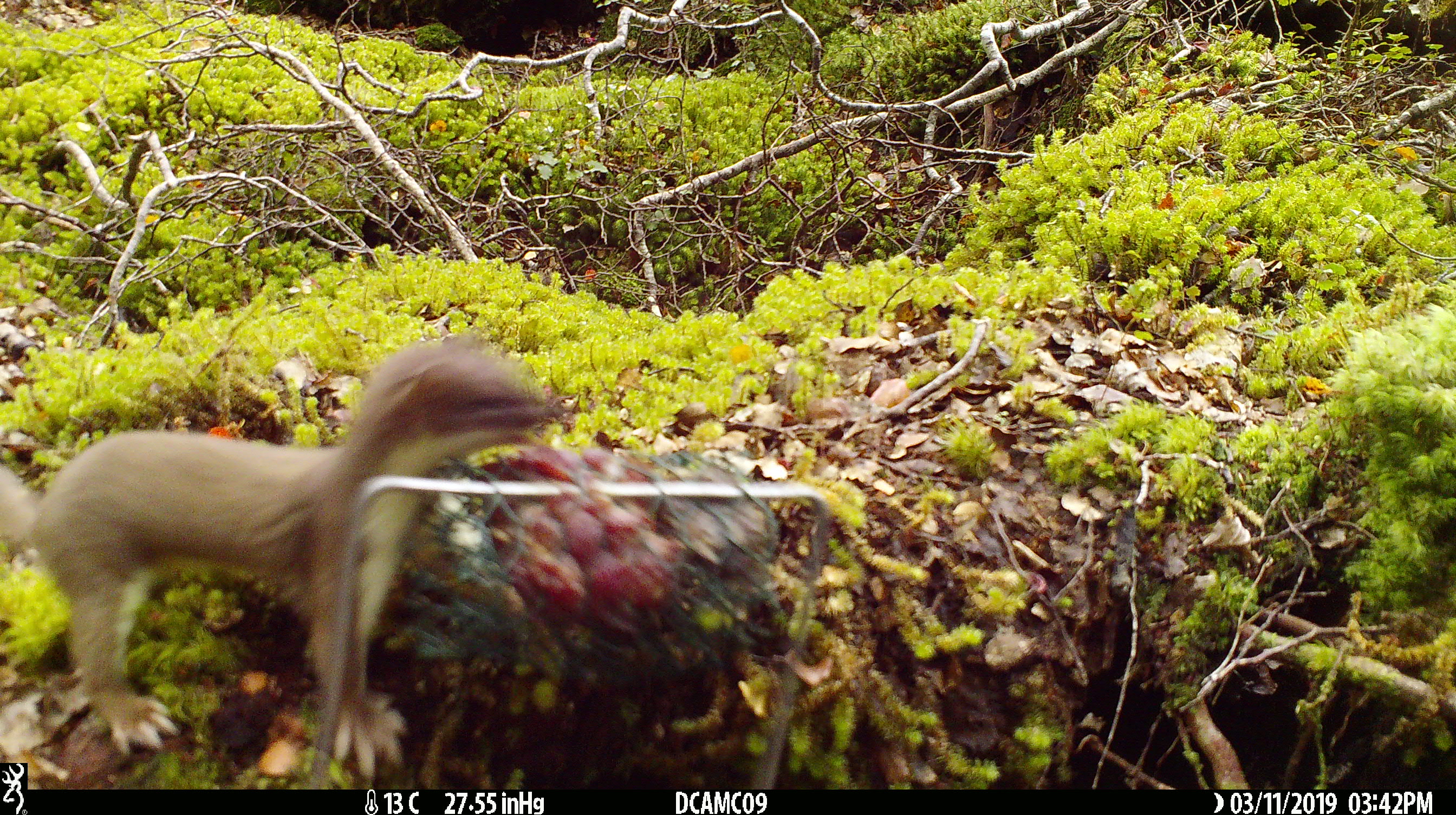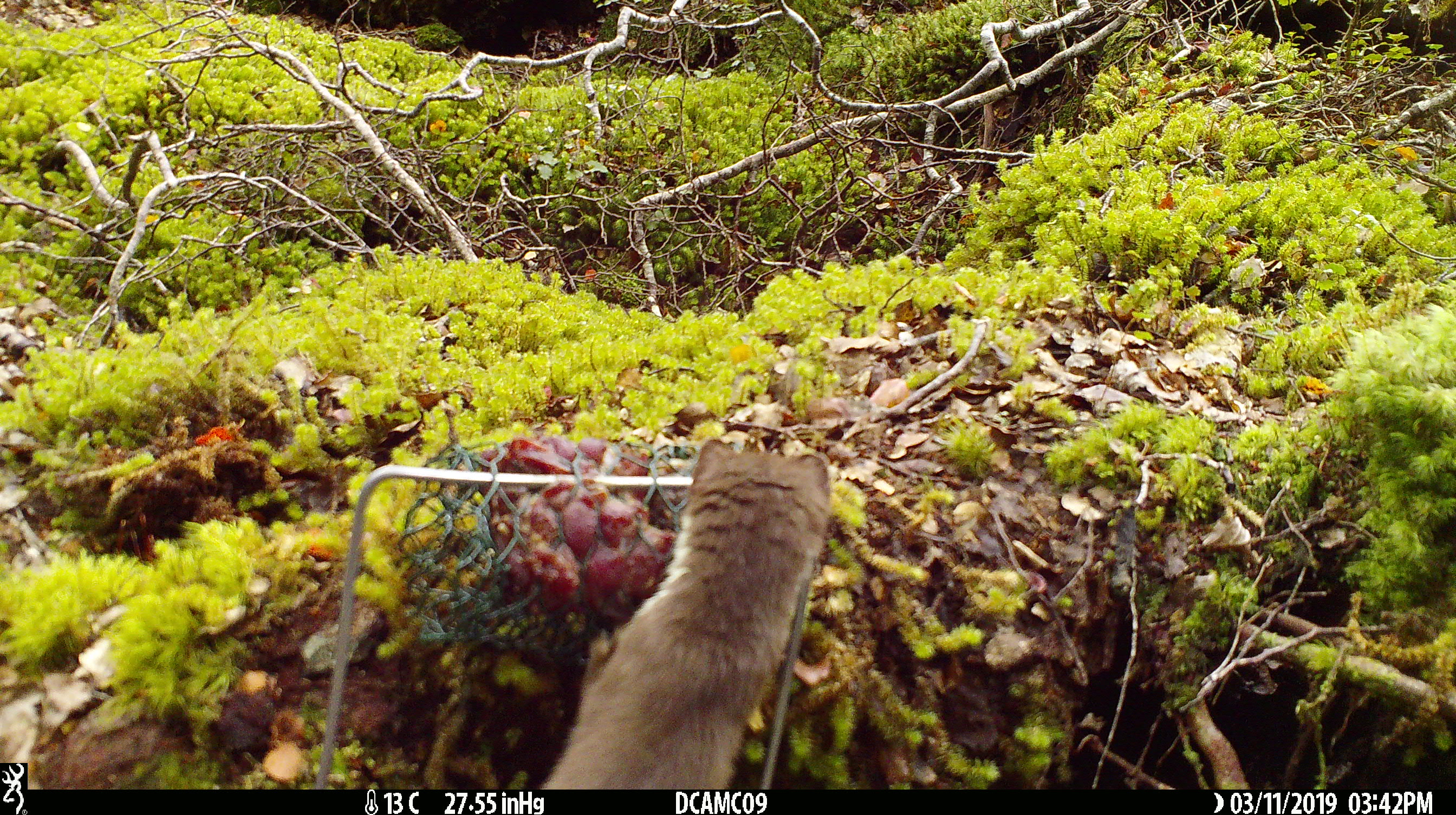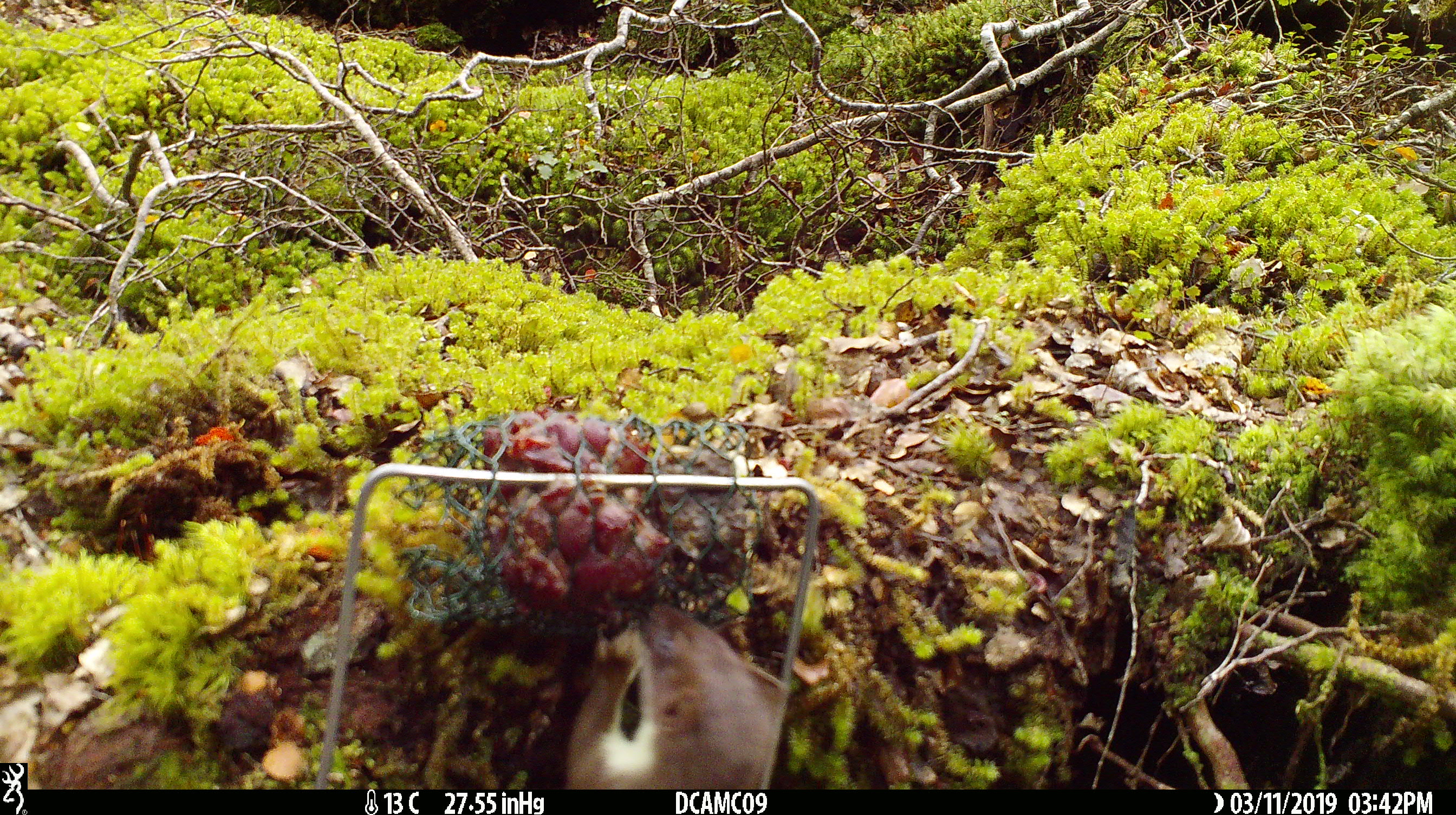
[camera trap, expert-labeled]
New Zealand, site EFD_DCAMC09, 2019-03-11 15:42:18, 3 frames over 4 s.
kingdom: Animalia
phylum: Chordata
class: Mammalia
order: Carnivora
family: Mustelidae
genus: Mustela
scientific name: Mustela erminea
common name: stoat